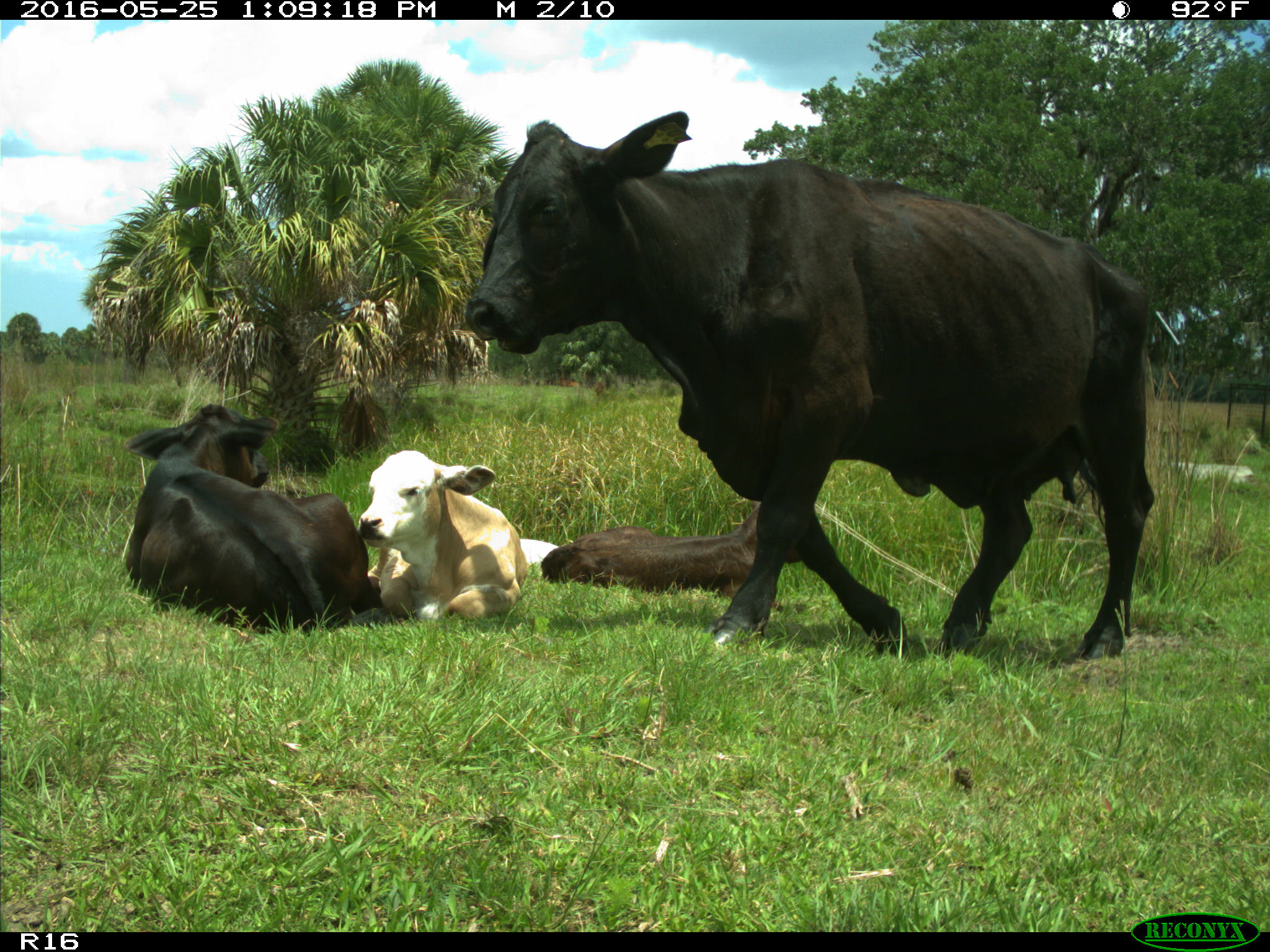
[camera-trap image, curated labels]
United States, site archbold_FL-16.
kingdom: Animalia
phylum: Chordata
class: Mammalia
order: Artiodactyla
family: Bovidae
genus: Bos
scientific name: Bos taurus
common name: domestic cow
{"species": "Bos taurus (domestic cow)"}